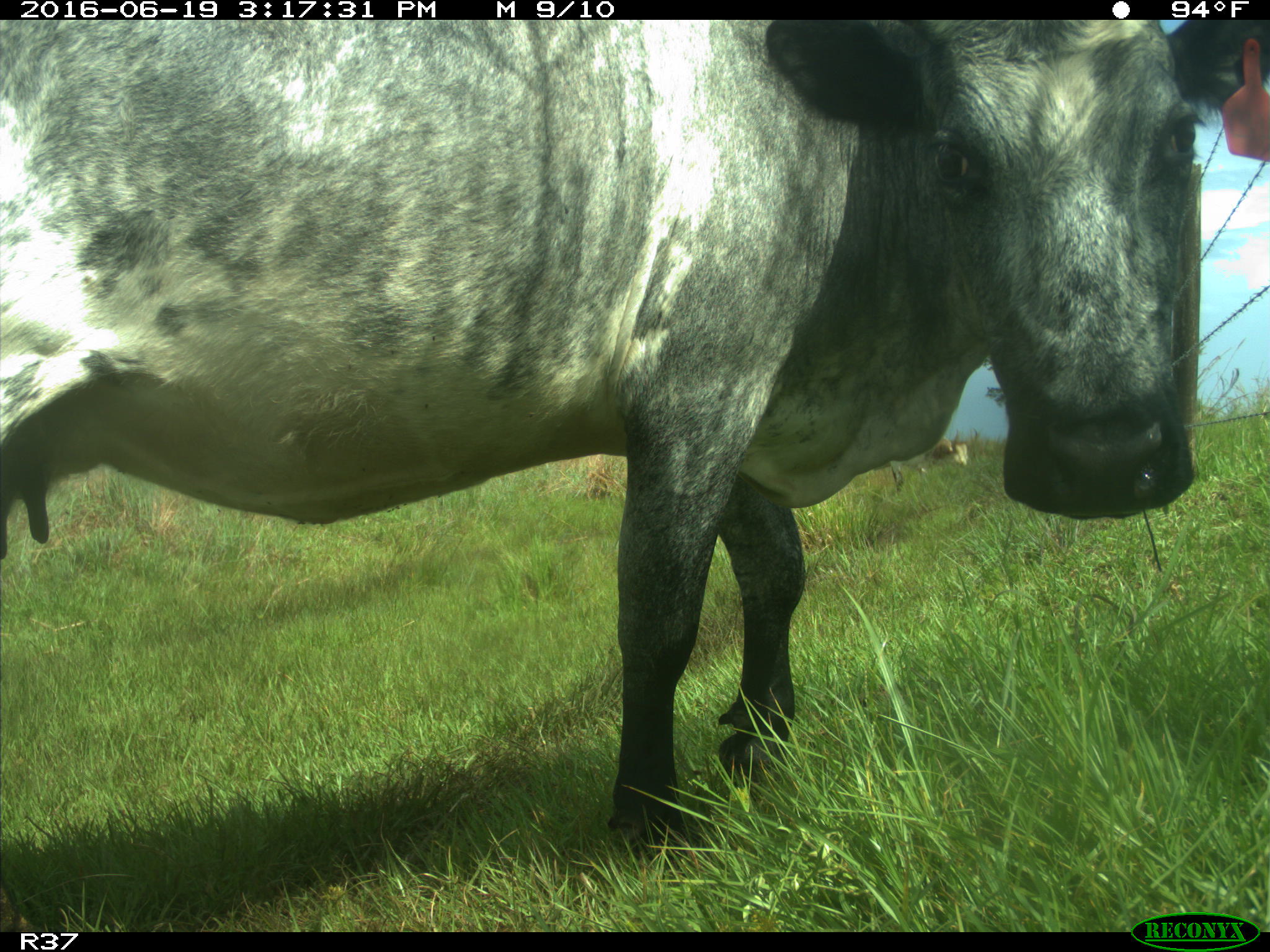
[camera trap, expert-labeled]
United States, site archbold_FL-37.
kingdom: Animalia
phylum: Chordata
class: Mammalia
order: Artiodactyla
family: Bovidae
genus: Bos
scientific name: Bos taurus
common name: domestic cow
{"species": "Bos taurus (domestic cow)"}